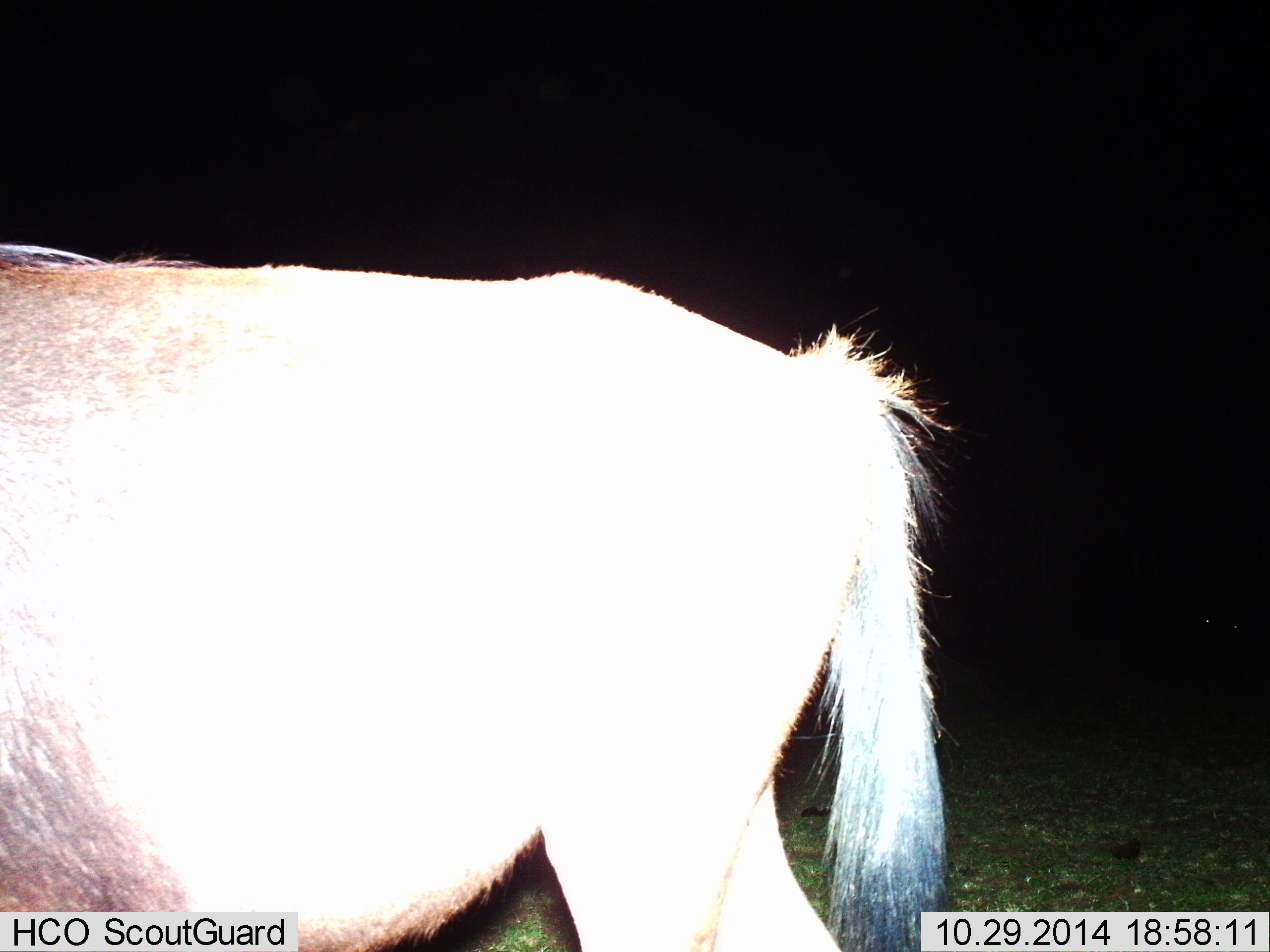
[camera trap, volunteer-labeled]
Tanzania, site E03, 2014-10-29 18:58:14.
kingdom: Animalia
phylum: Chordata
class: Mammalia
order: Artiodactyla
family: Bovidae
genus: Connochaetes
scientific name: Connochaetes taurinus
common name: blue wildebeest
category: wildebeest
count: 1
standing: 90%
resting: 0%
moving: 10%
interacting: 0%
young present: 0%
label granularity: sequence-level